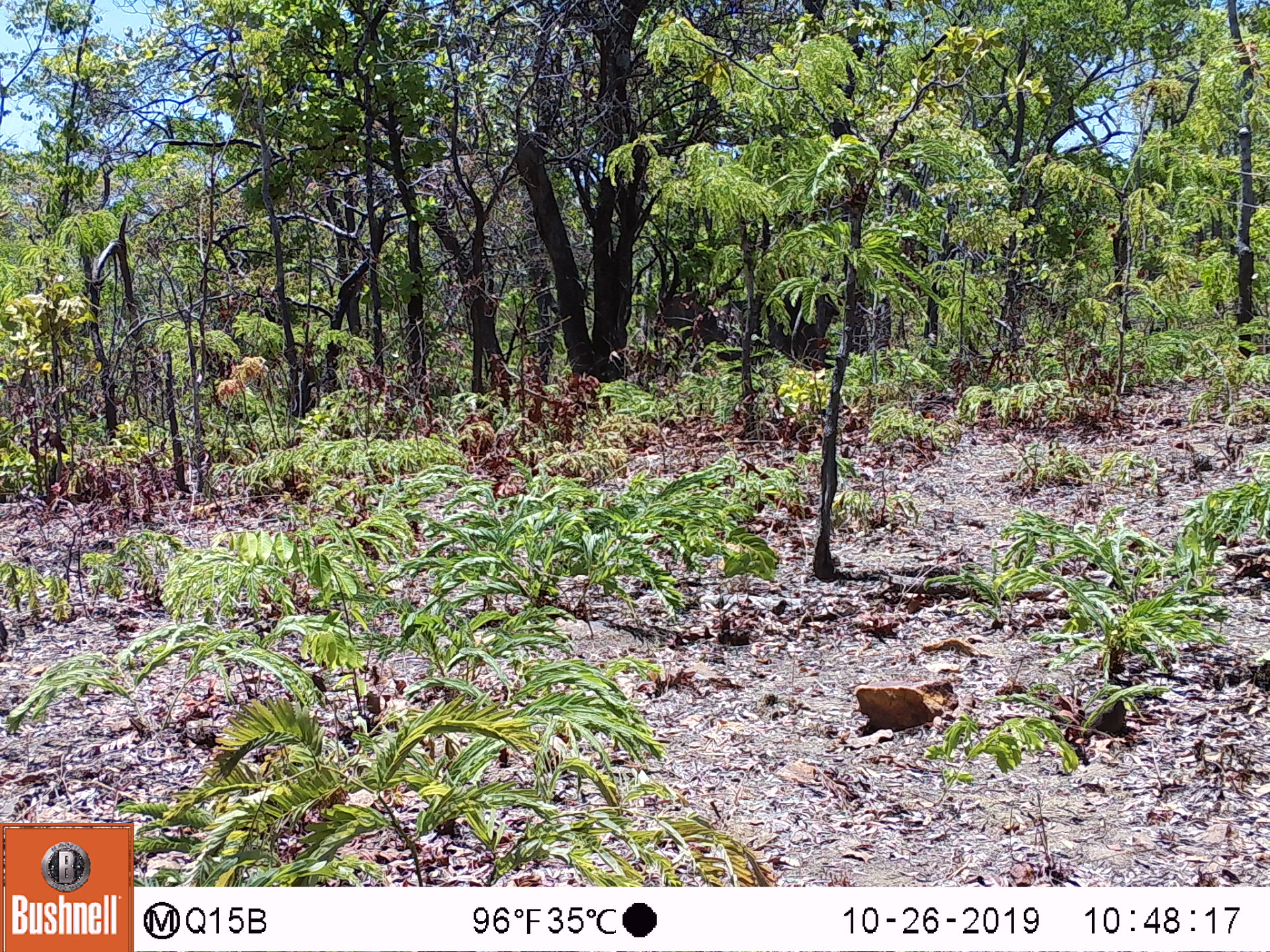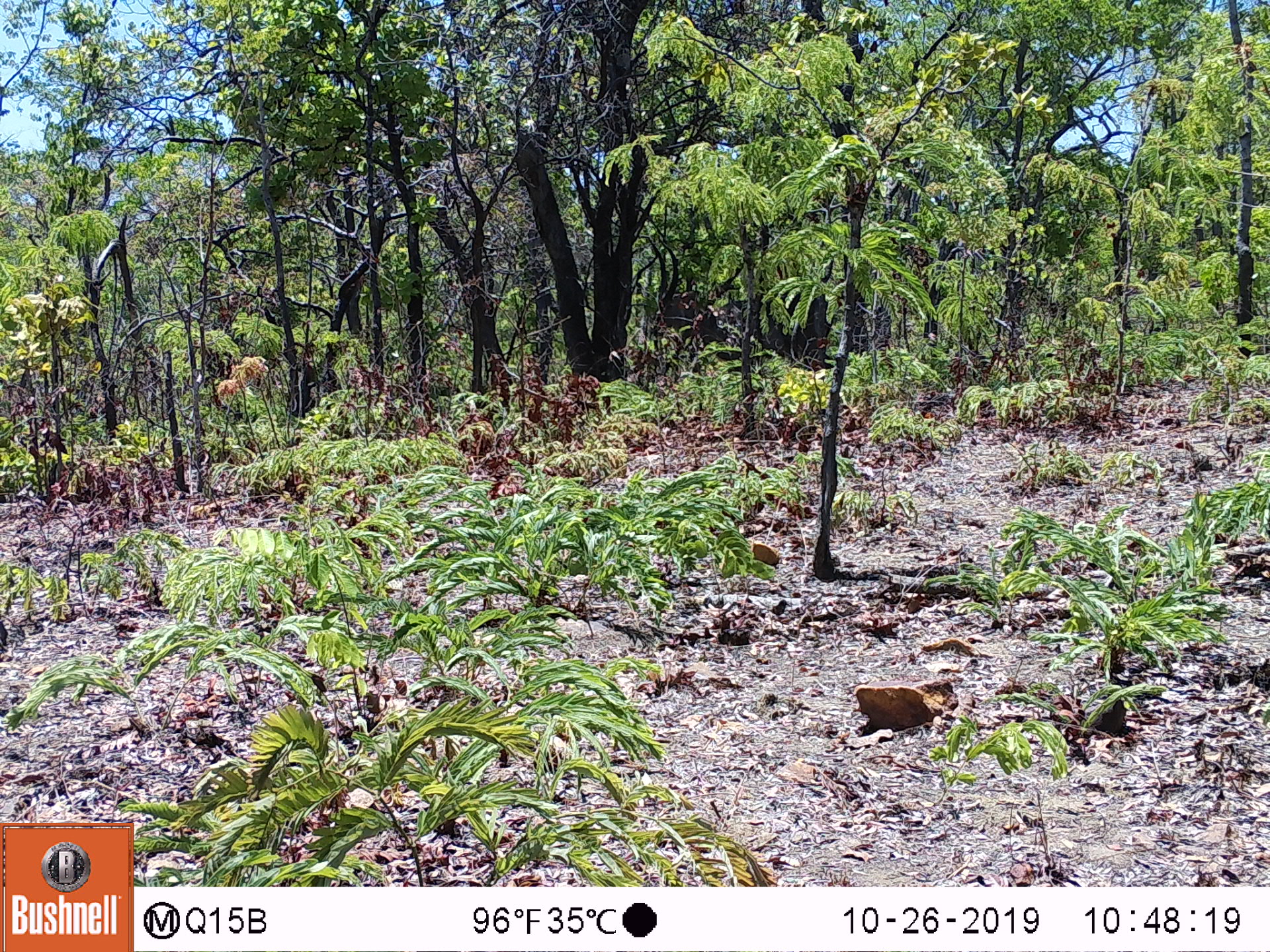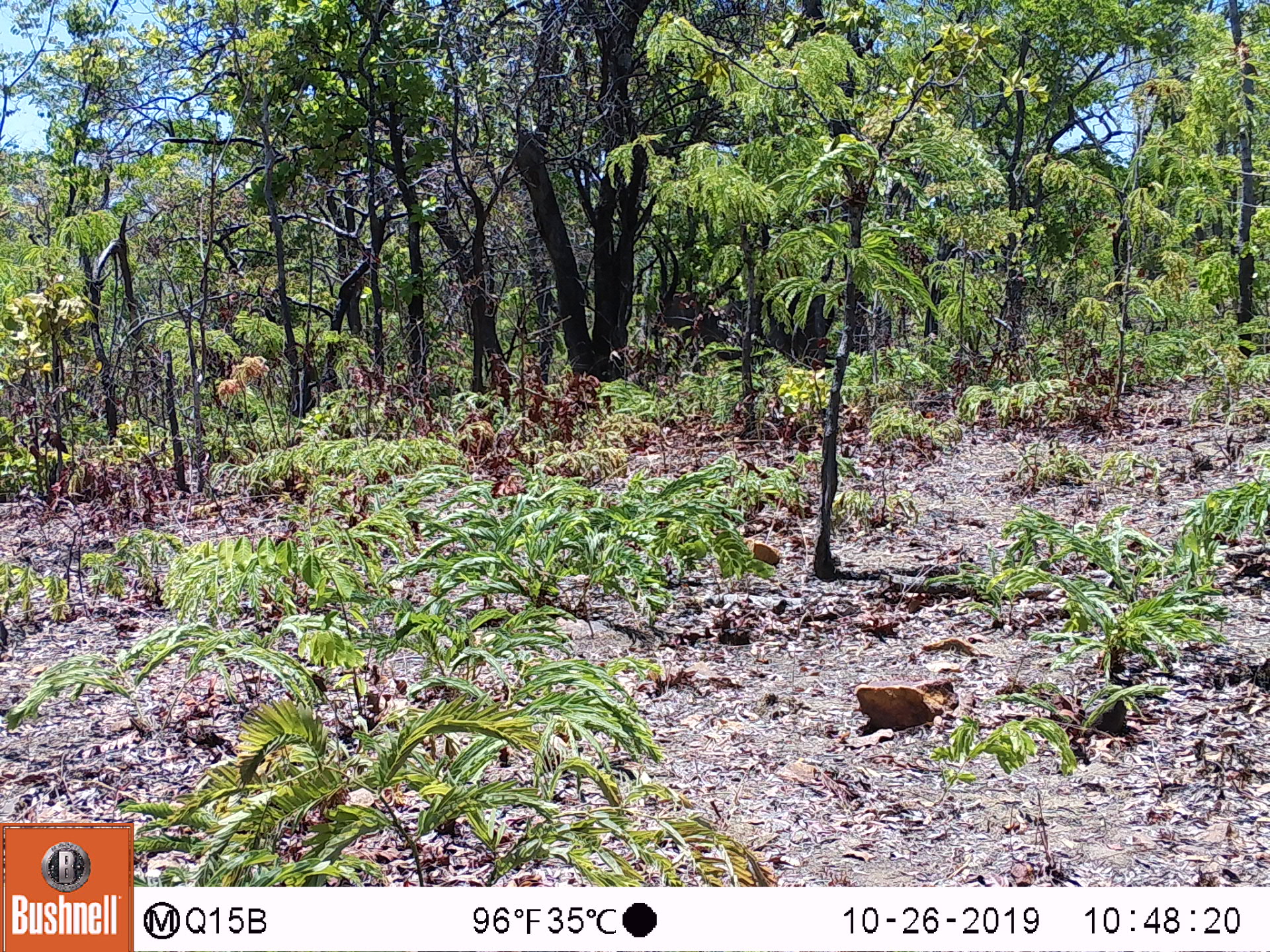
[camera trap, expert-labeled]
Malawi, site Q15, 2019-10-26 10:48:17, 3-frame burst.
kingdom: Animalia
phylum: Chordata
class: Mammalia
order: Artiodactyla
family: Bovidae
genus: Kobus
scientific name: Kobus ellipsiprymnus ellipsiprymnus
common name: common waterbuck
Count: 1.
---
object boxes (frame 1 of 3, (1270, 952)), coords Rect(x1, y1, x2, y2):
common waterbuck: Rect(641, 235, 836, 377)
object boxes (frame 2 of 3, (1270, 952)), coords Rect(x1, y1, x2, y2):
common waterbuck: Rect(642, 239, 835, 372)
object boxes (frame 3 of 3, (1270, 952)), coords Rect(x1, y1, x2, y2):
common waterbuck: Rect(646, 240, 838, 372)